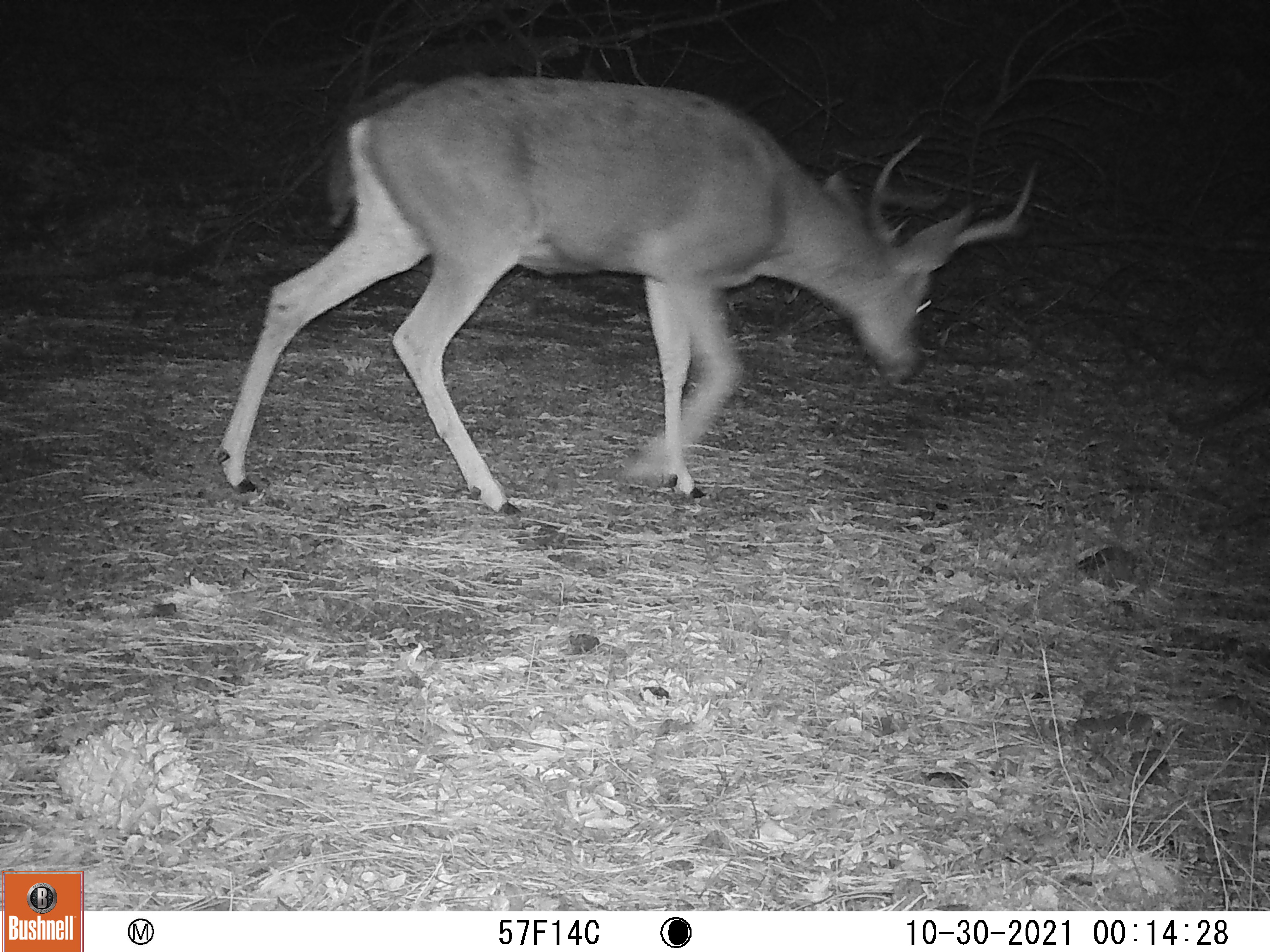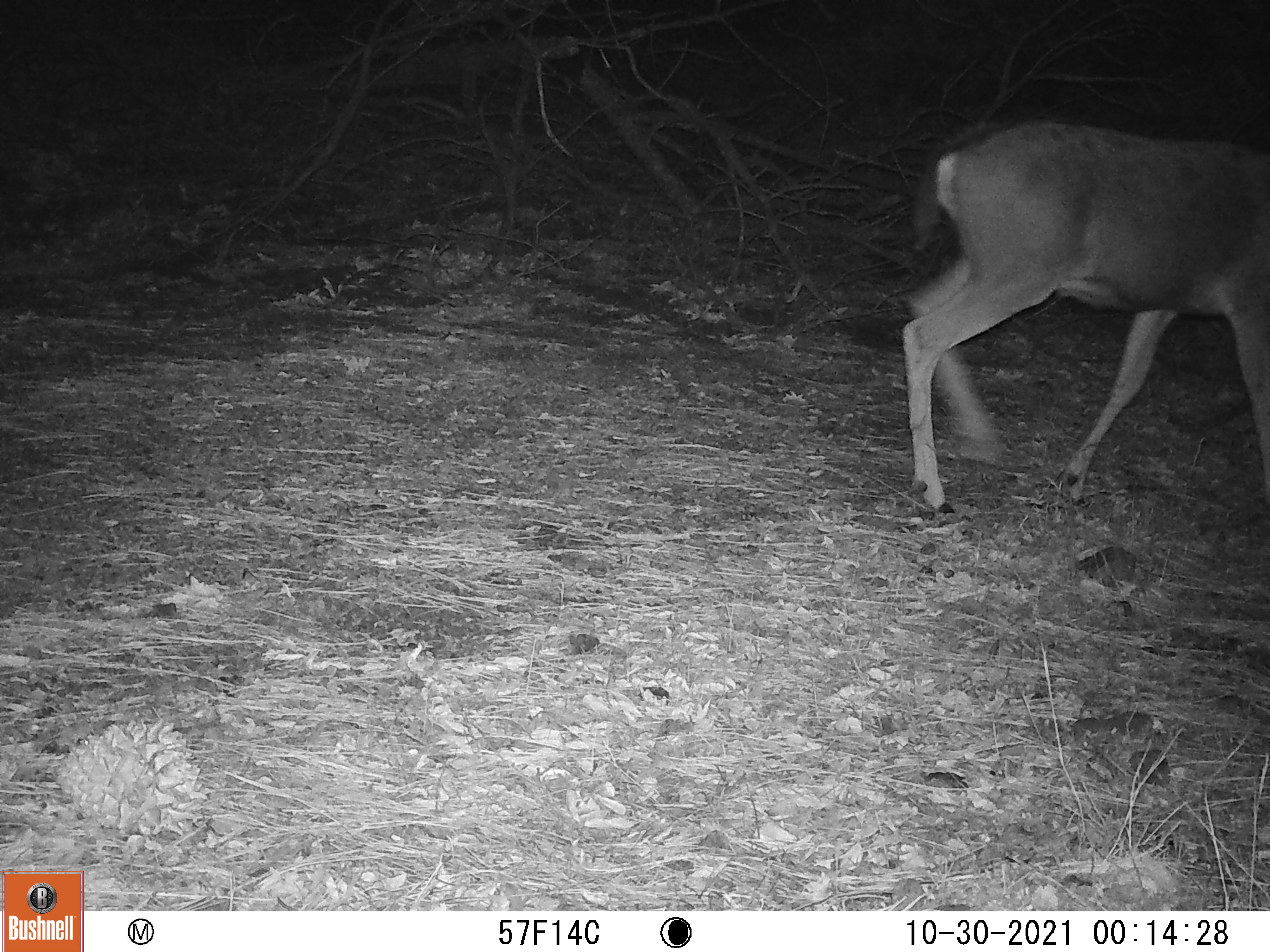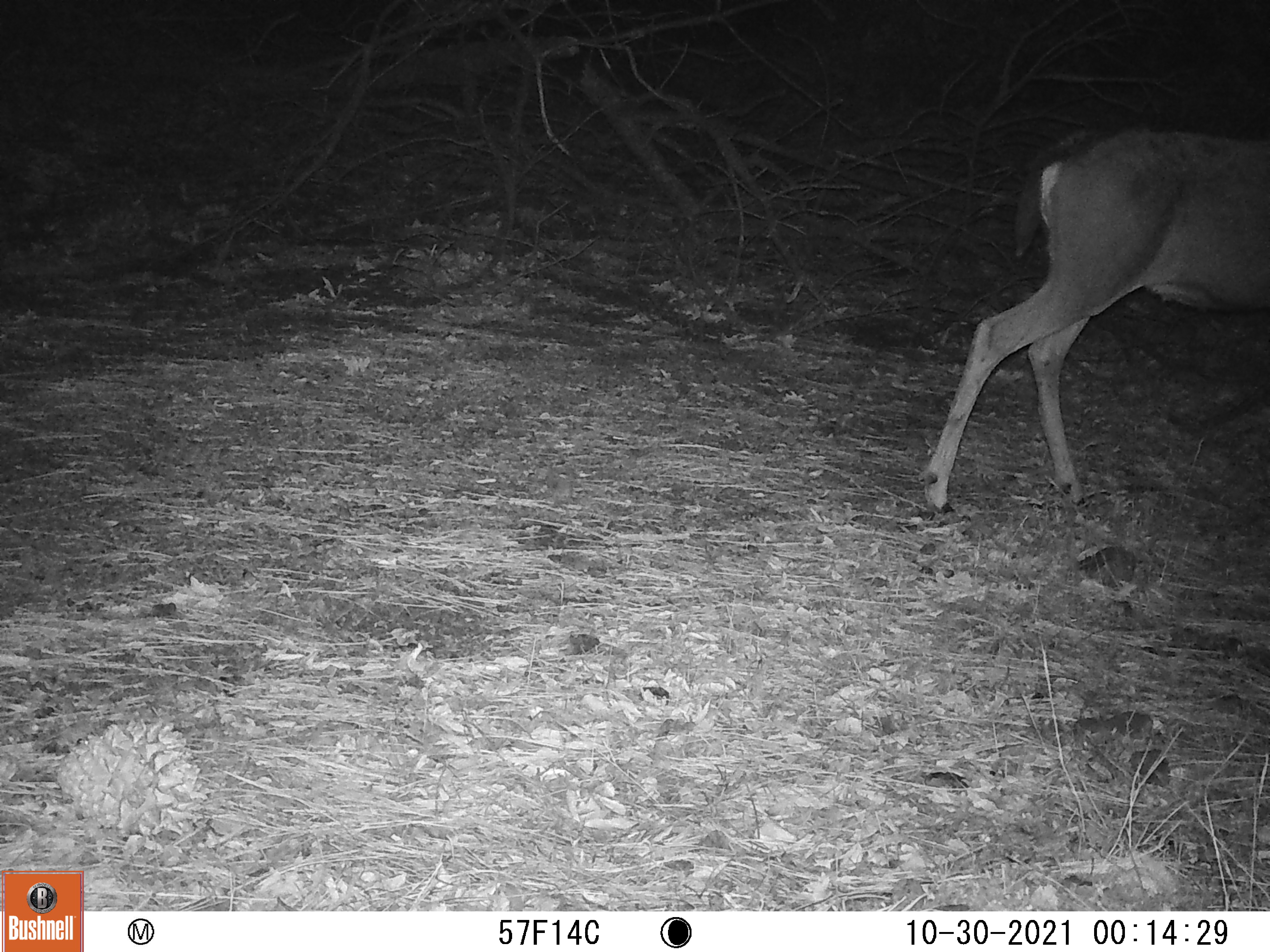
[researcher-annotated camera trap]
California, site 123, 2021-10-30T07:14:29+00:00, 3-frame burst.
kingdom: Animalia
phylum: Chordata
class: Mammalia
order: Artiodactyla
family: Cervidae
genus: Odocoileus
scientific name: Odocoileus hemionus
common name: mule deer